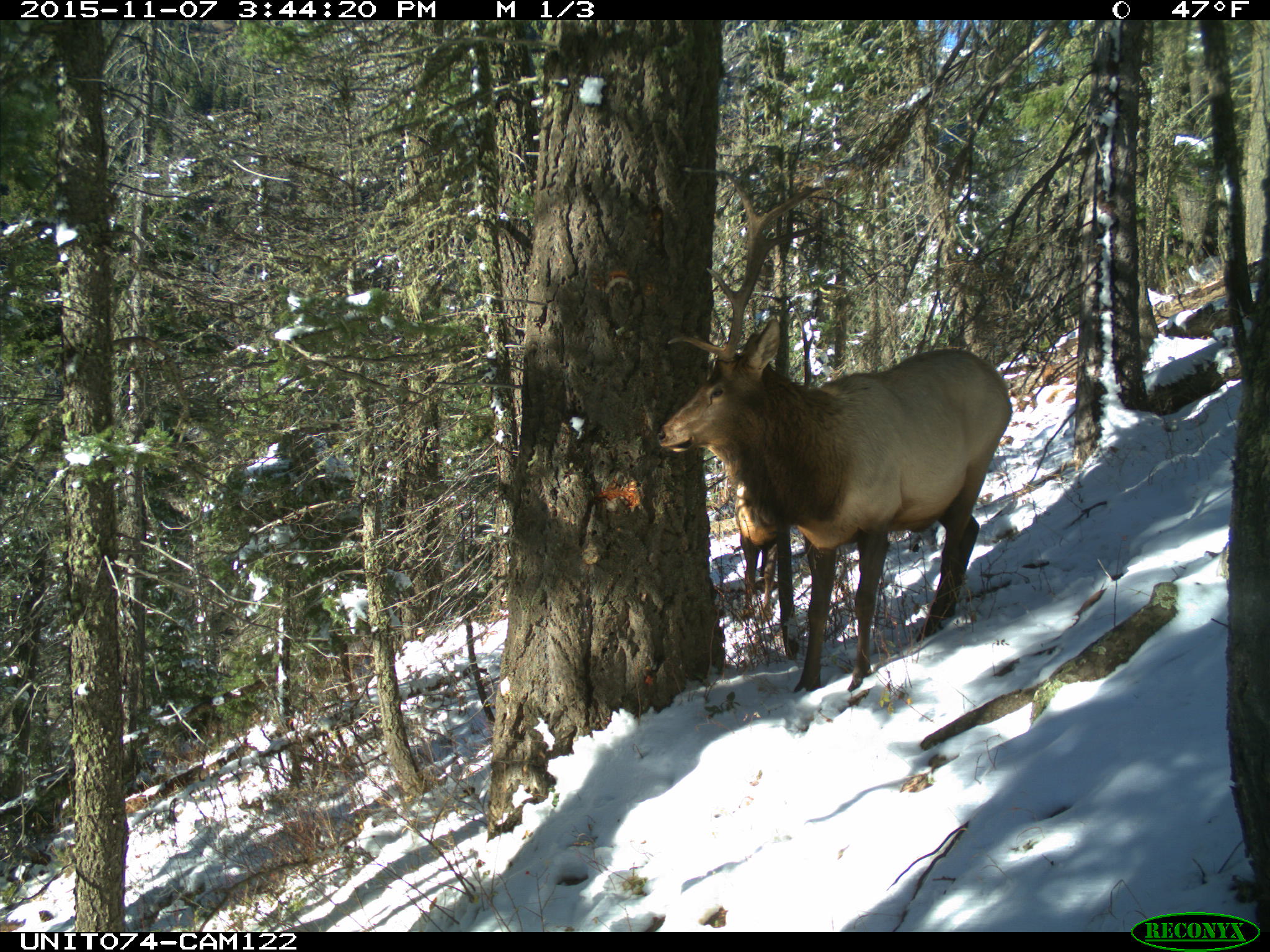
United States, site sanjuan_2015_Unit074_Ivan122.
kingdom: Animalia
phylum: Chordata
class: Mammalia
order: Artiodactyla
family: Cervidae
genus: Cervus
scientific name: Cervus elaphus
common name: red deer